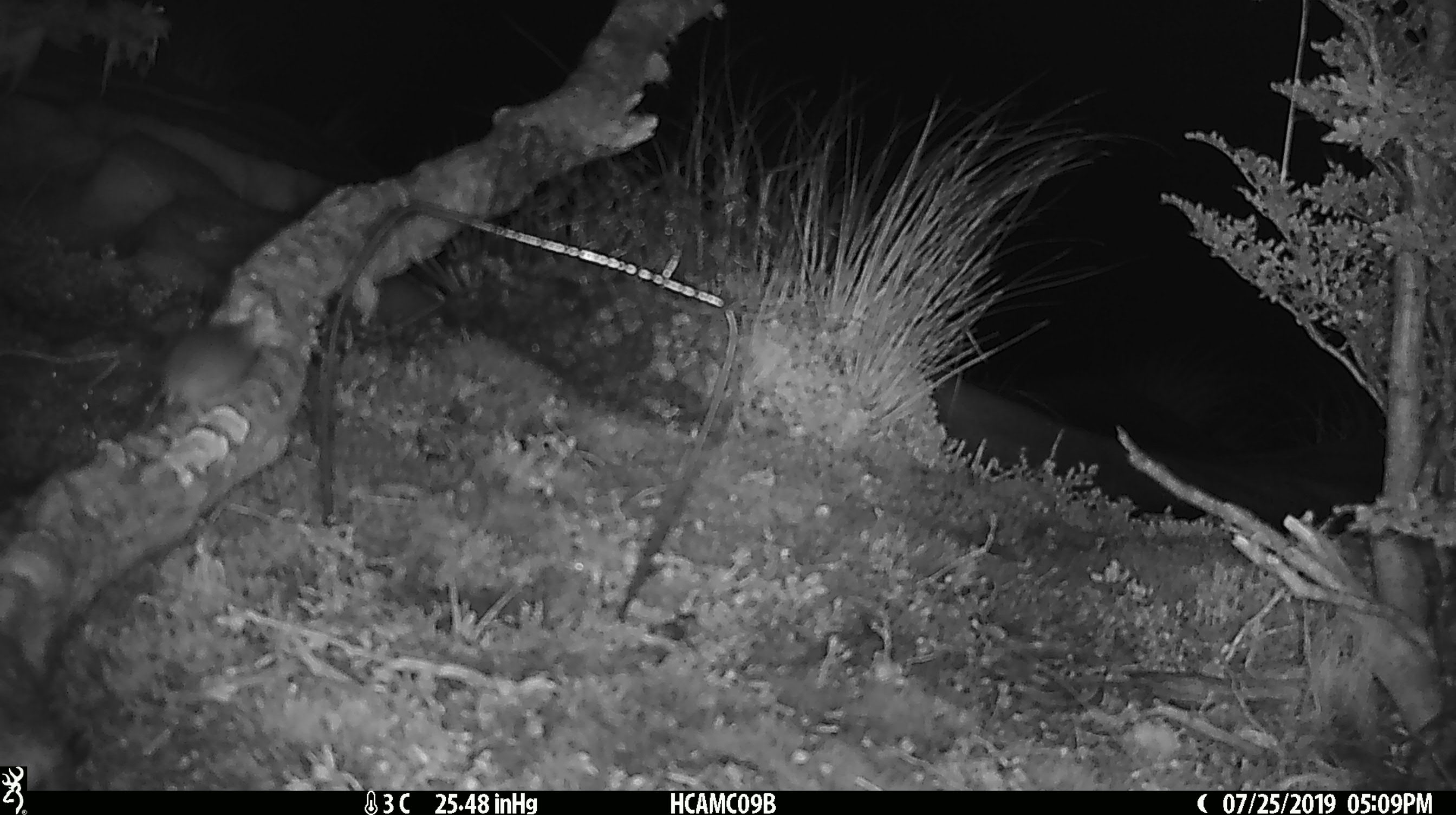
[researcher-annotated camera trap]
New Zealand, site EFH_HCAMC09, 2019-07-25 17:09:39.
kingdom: Animalia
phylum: Chordata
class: Mammalia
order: Rodentia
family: Muridae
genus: Mus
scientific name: Mus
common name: mouse